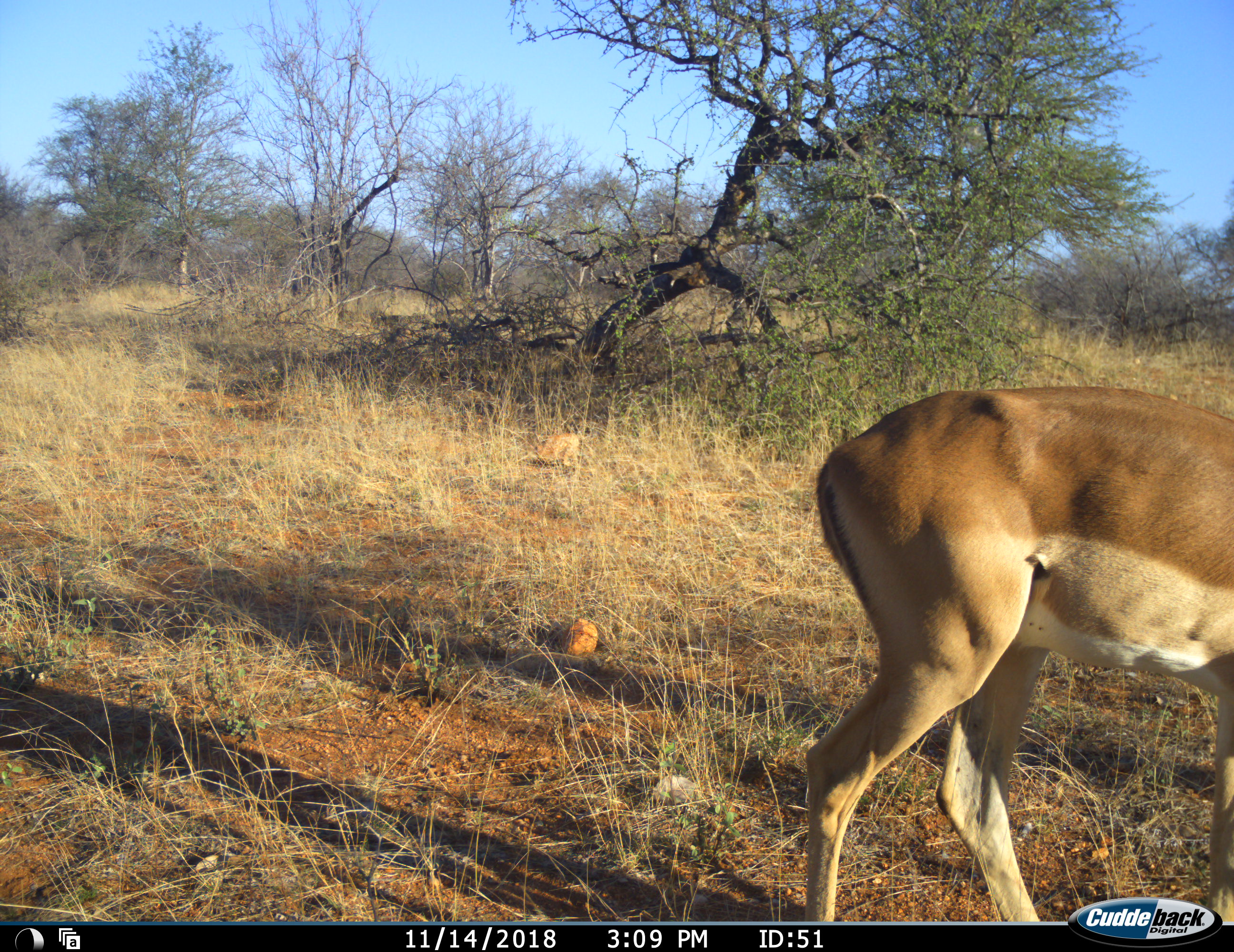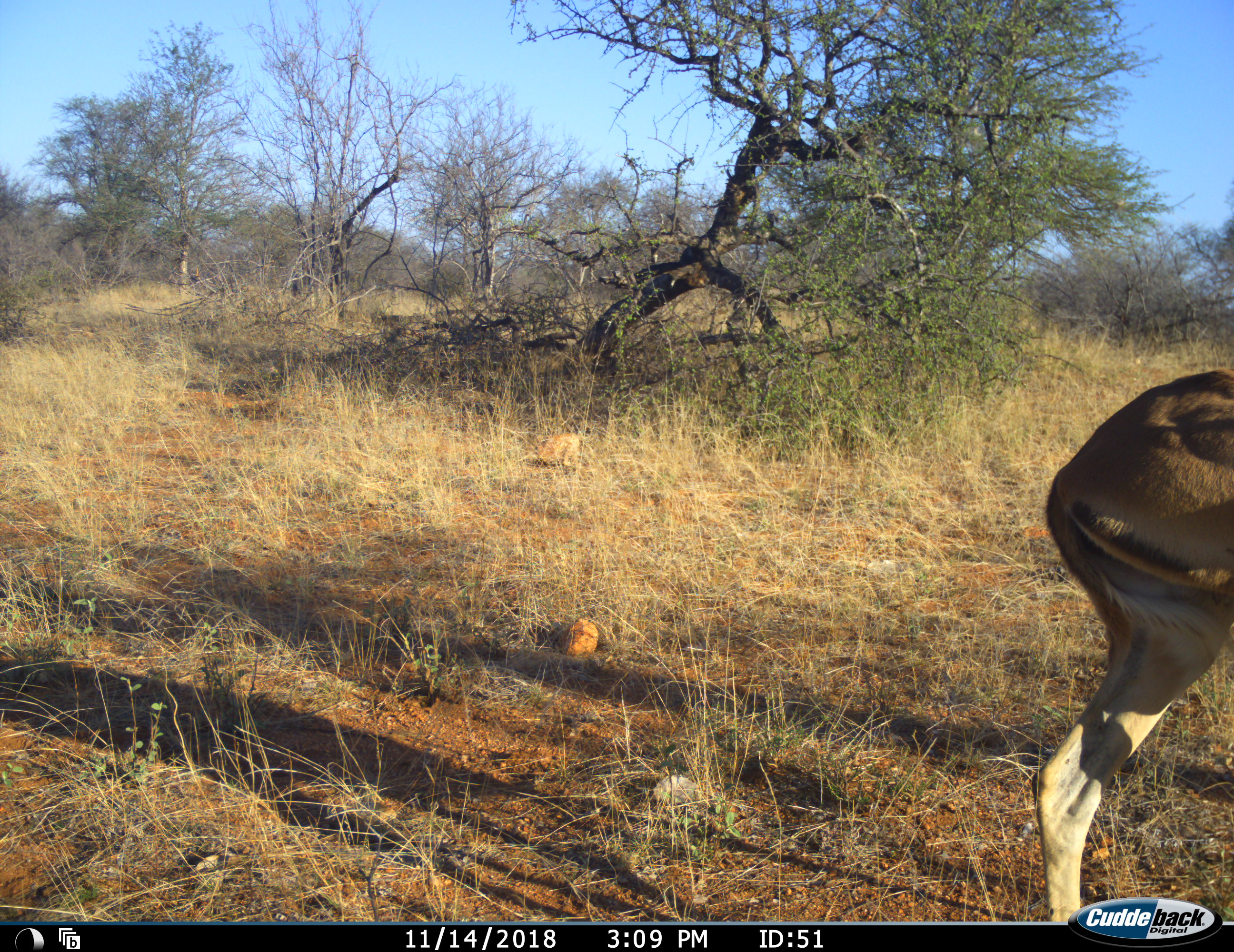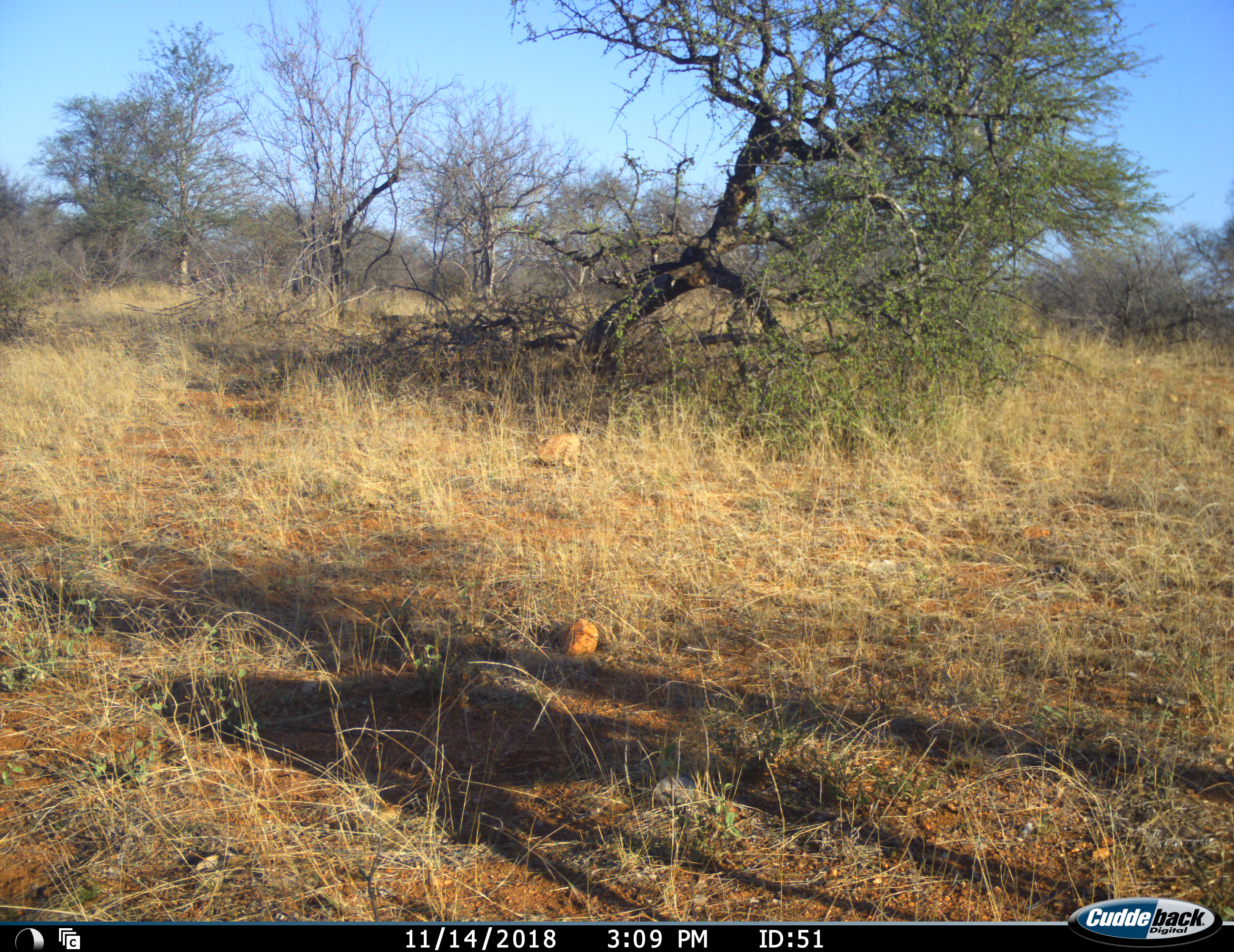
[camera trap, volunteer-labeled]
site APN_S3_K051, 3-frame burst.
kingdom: Animalia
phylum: Chordata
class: Mammalia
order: Artiodactyla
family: Bovidae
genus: Aepyceros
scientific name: Aepyceros melampus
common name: impala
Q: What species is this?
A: Impala (Aepyceros melampus).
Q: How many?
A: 1.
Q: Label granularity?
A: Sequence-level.